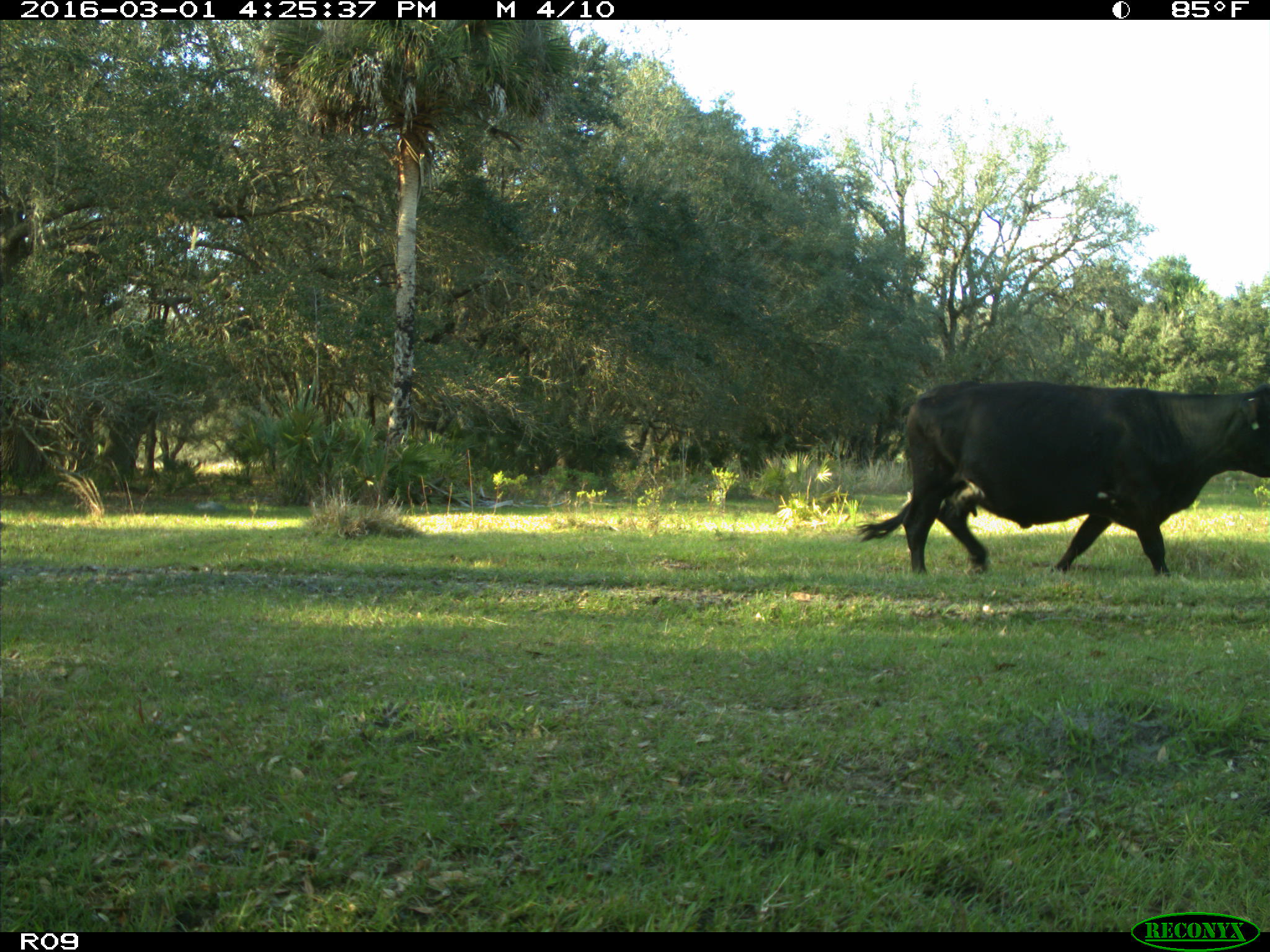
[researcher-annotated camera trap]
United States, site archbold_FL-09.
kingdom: Animalia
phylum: Chordata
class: Mammalia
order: Artiodactyla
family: Bovidae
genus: Bos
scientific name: Bos taurus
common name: domestic cow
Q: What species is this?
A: Bos taurus (domestic cow).